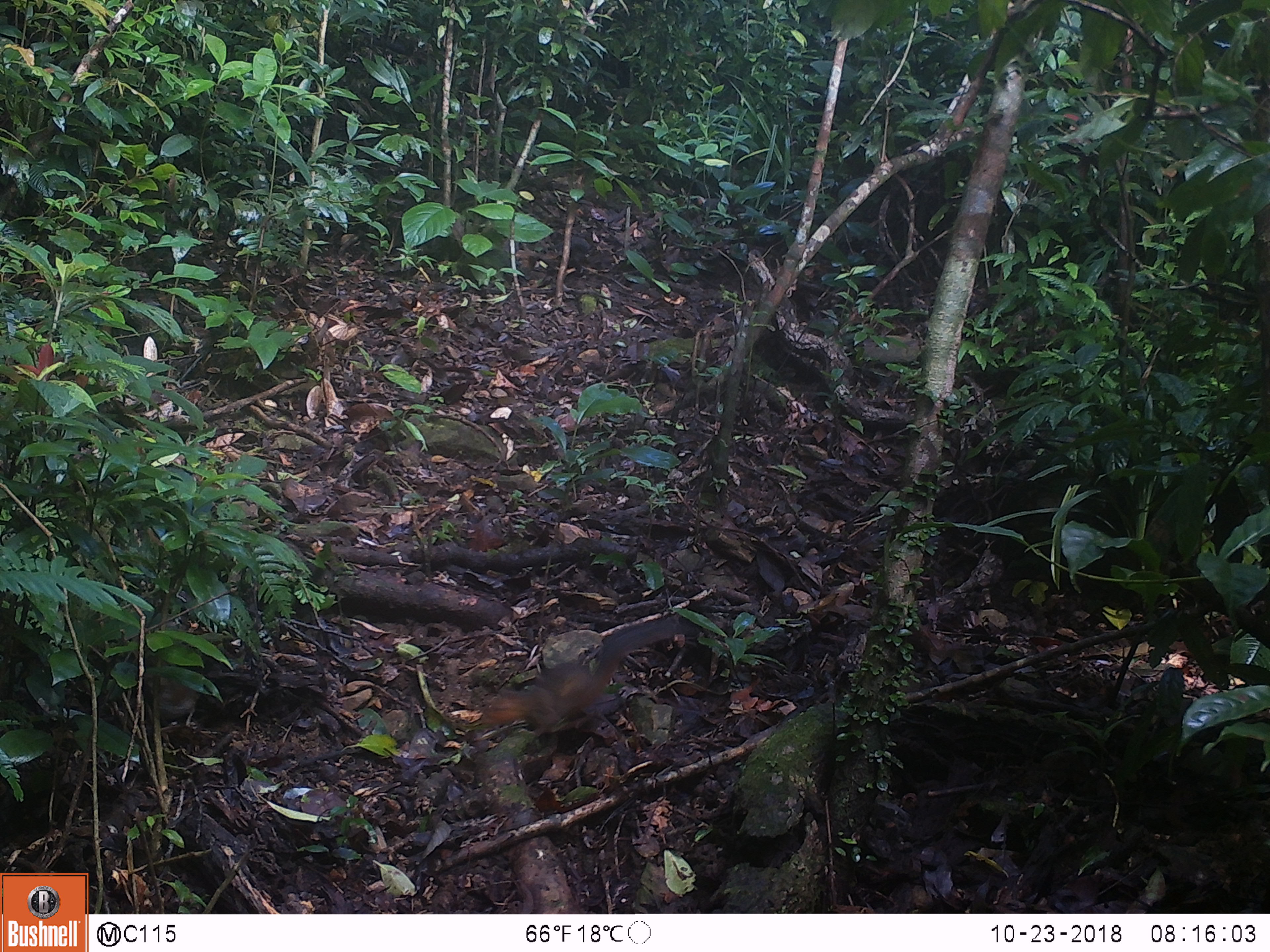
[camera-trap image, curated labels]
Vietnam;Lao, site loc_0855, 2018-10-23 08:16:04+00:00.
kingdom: Animalia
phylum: Chordata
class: Mammalia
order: Rodentia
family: Sciuridae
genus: Dremomys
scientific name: Dremomys rufigenis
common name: red-cheeked squirrel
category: red cheeked squirrel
Red cheeked squirrel (red-cheeked squirrel) (Dremomys rufigenis). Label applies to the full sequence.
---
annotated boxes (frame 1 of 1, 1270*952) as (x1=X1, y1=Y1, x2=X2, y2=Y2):
red cheeked squirrel: (x1=478, y1=616, x2=698, y2=738)